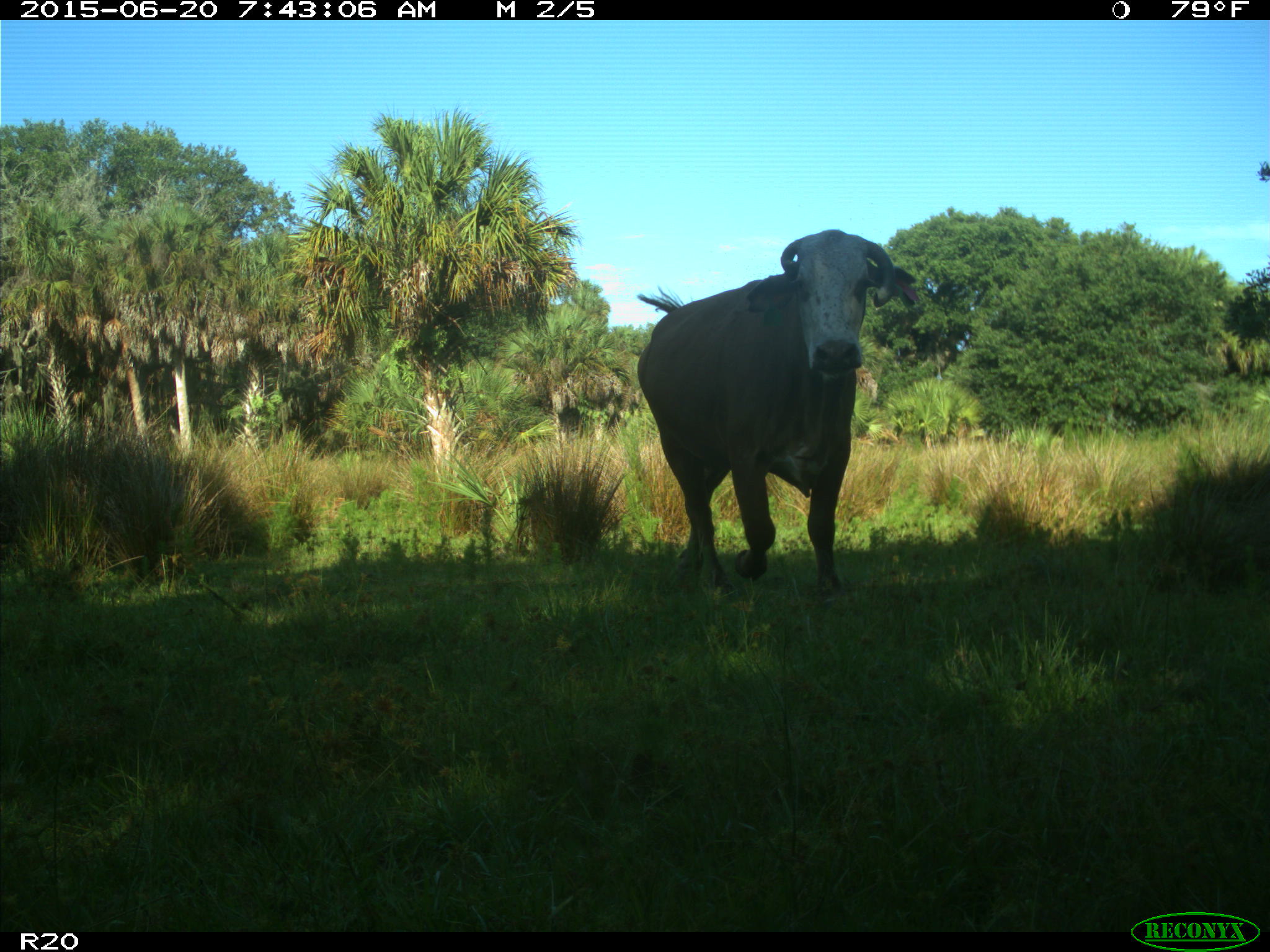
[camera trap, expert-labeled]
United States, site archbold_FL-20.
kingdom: Animalia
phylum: Chordata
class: Mammalia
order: Artiodactyla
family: Bovidae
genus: Bos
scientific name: Bos taurus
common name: domestic cow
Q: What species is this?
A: Bos taurus (domestic cow).